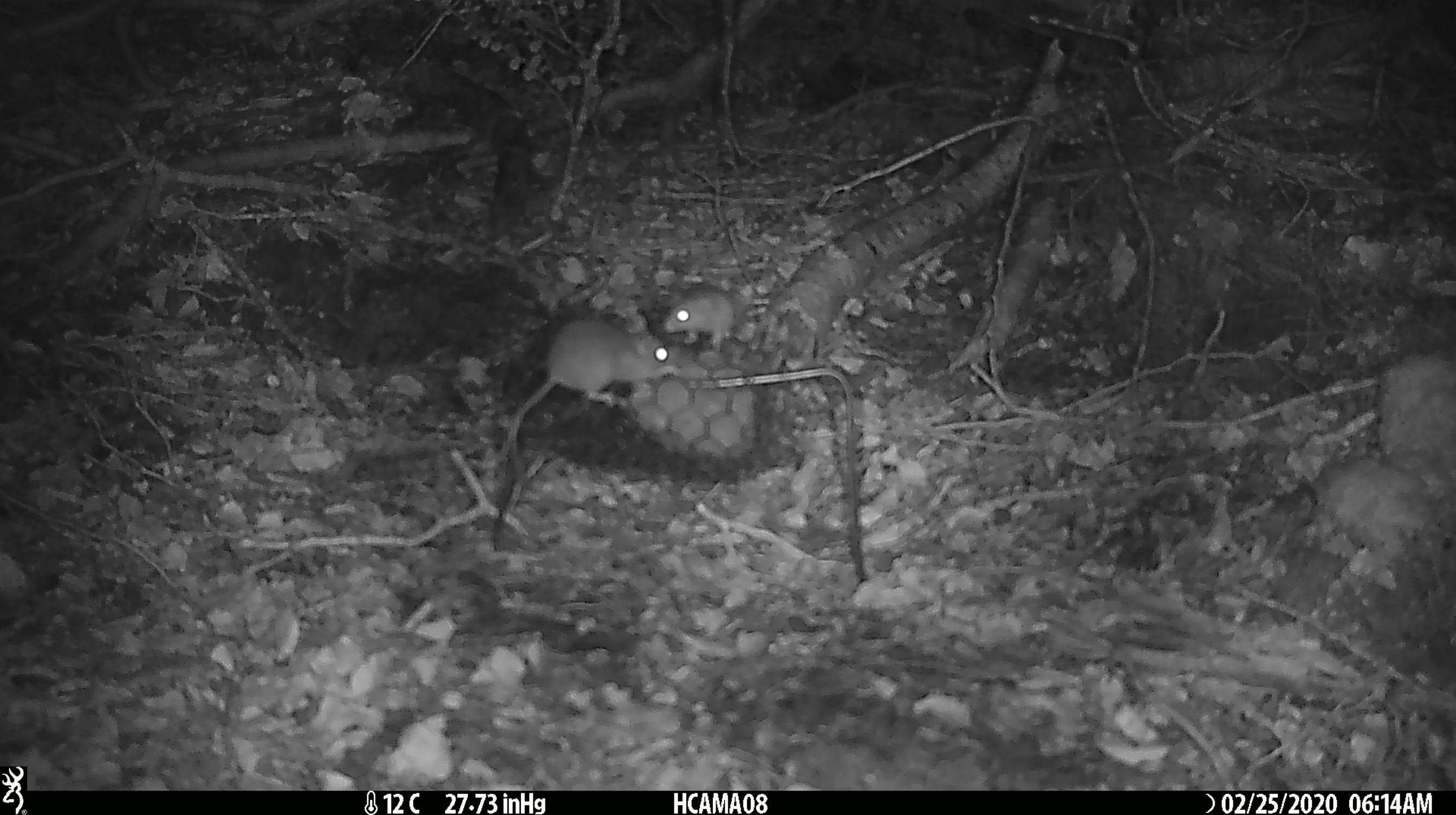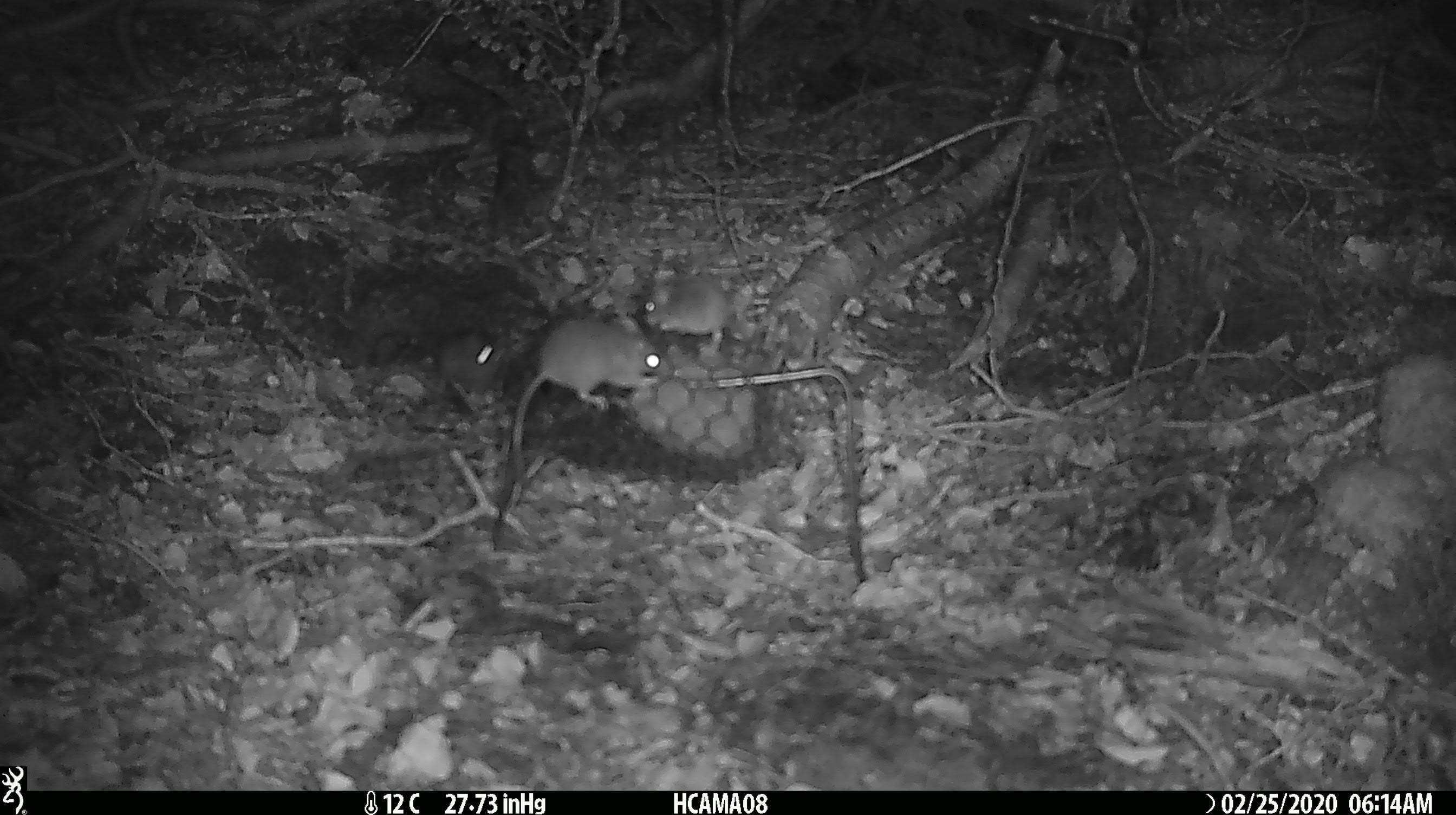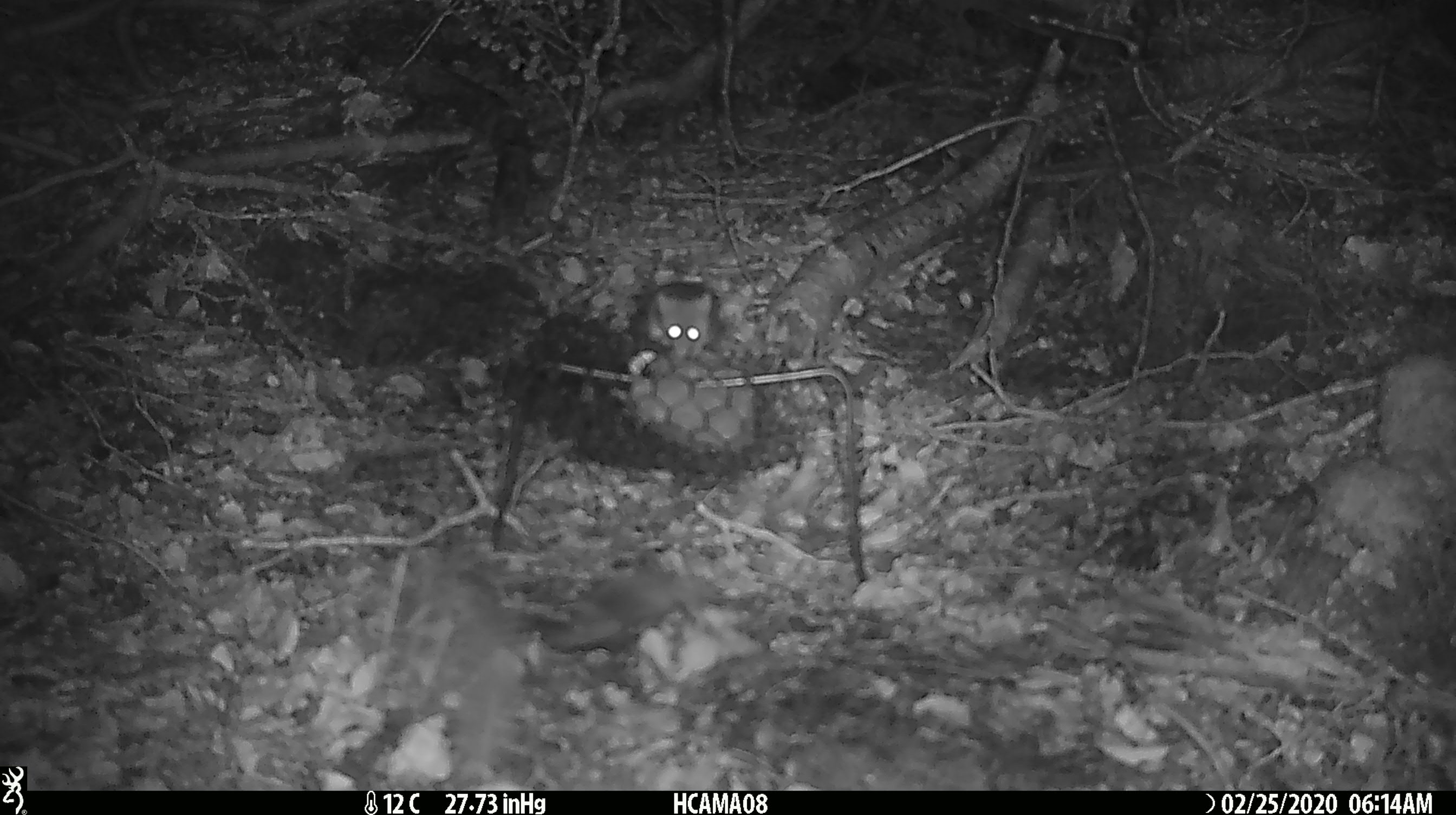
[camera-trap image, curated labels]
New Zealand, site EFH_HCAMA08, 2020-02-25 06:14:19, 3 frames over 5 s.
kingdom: Animalia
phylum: Chordata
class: Mammalia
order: Rodentia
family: Muridae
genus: Mus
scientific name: Mus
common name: mouse